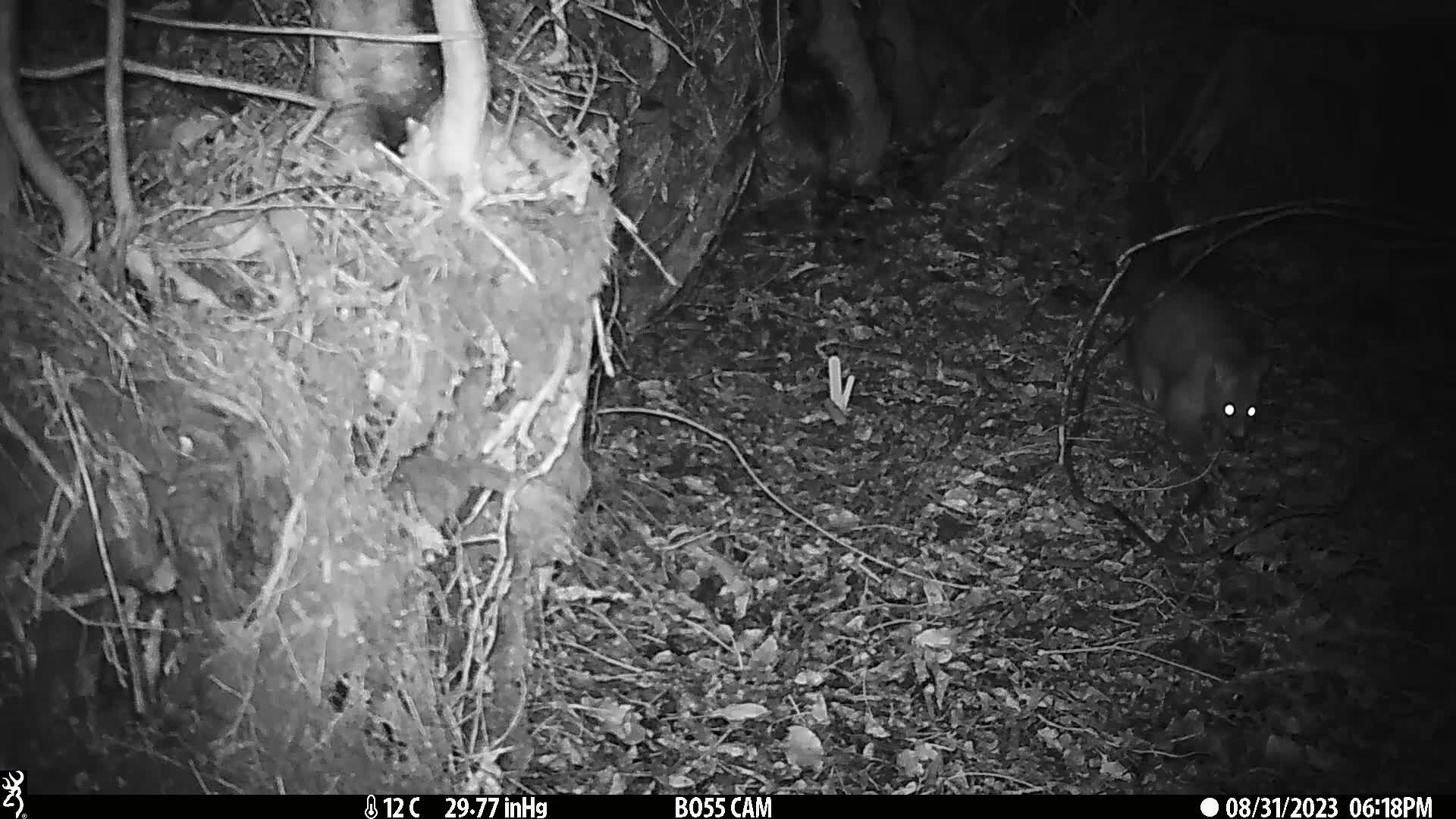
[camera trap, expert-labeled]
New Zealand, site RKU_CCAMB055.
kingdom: Animalia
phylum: Chordata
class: Mammalia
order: Diprotodontia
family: Phalangeridae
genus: Trichosurus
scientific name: Trichosurus vulpecula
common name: common brushtail possum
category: possum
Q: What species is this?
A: Possum (common brushtail possum) (Trichosurus vulpecula).